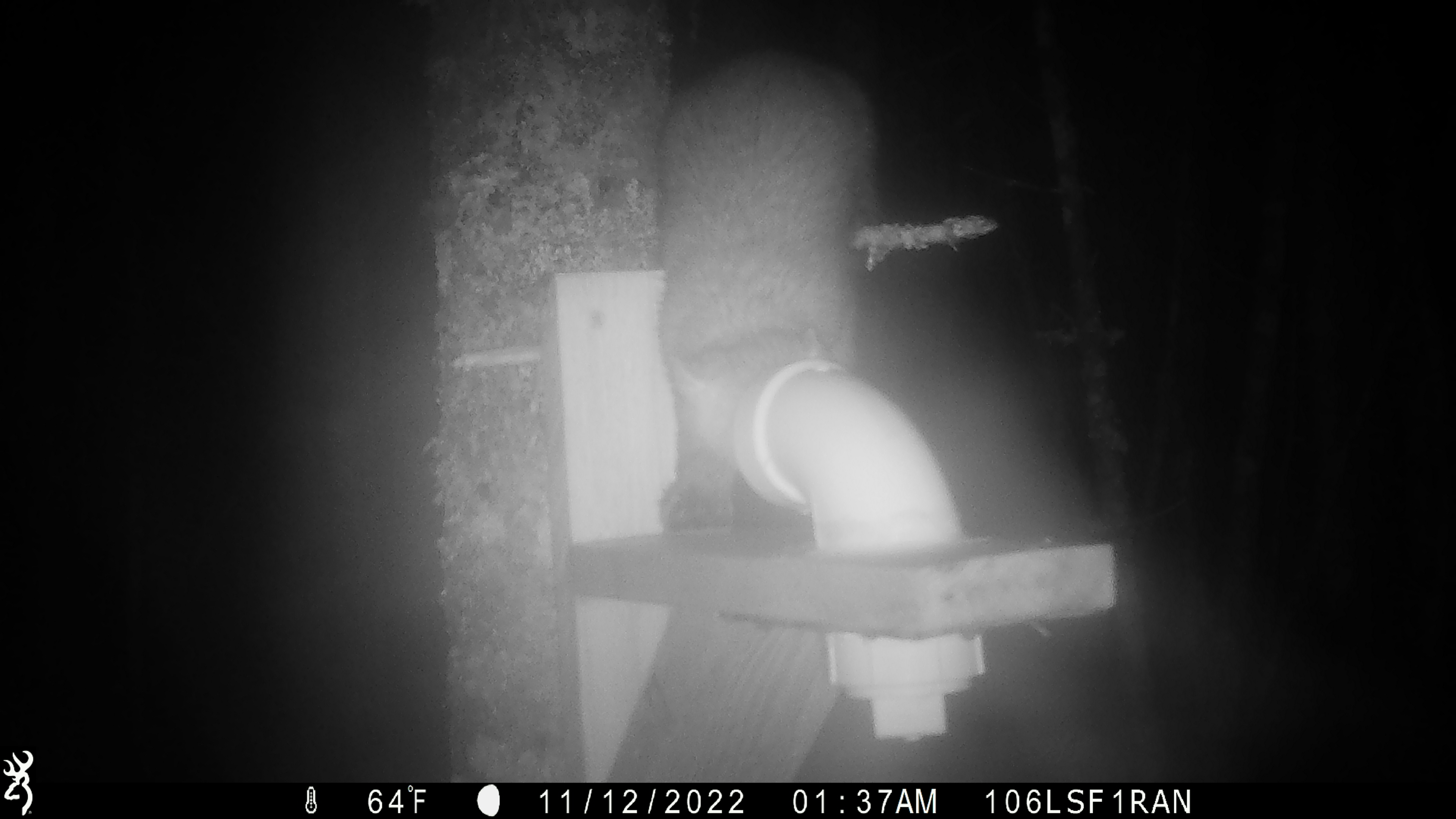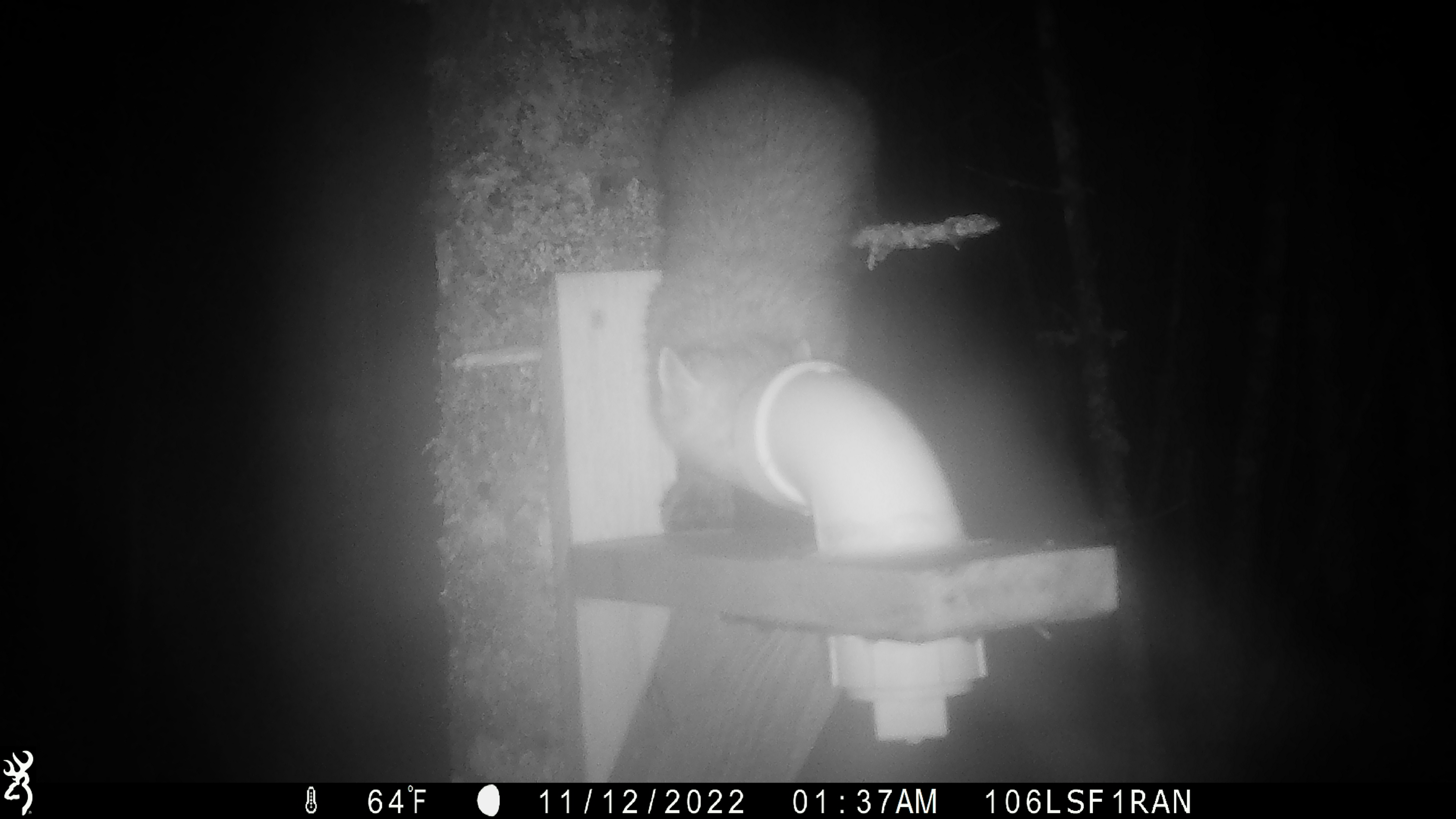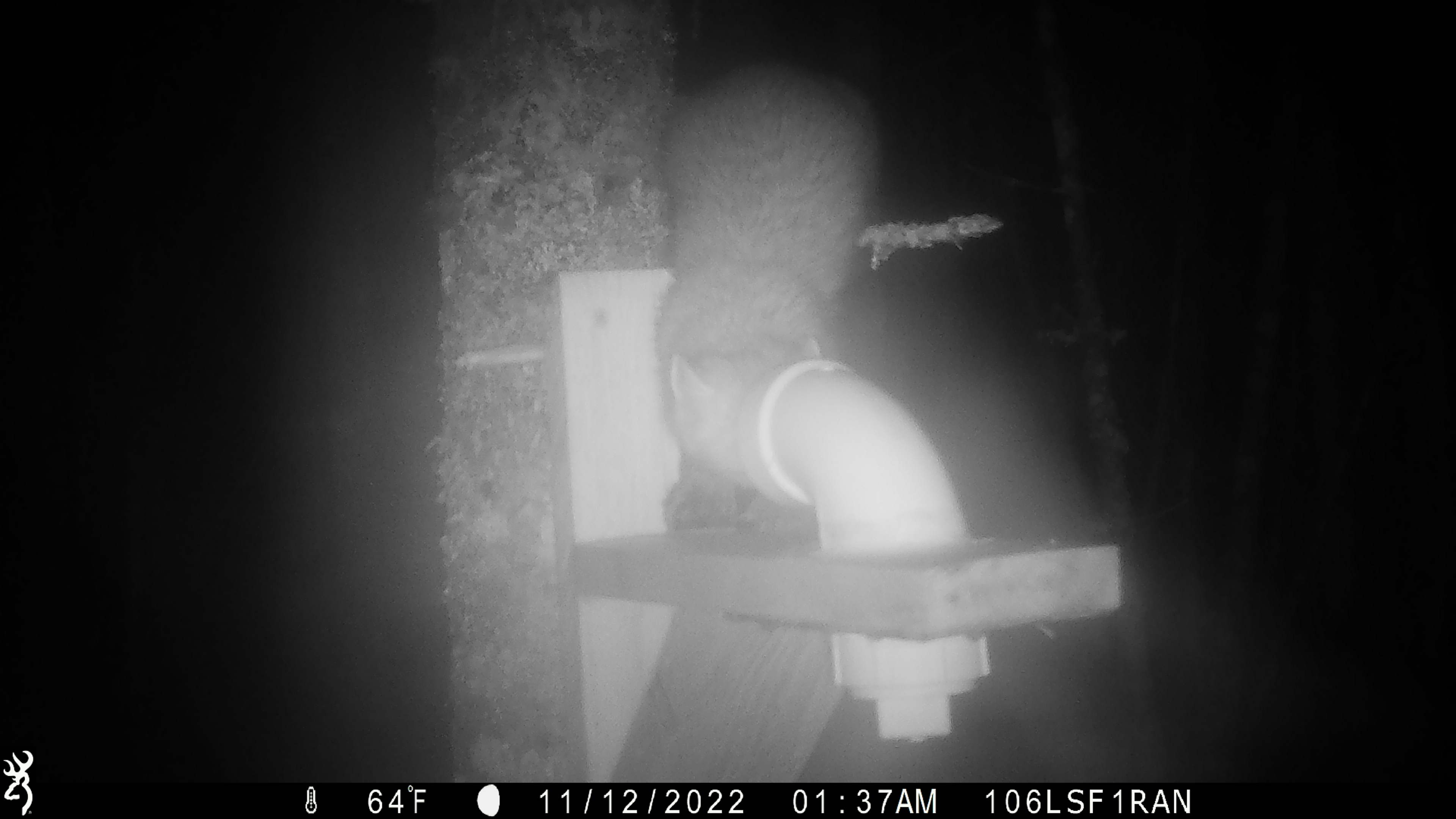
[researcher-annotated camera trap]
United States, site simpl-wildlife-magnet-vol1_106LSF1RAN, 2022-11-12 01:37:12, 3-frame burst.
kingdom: Animalia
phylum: Chordata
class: Mammalia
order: Carnivora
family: Mustelidae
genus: Martes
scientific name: Martes americana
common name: american marten